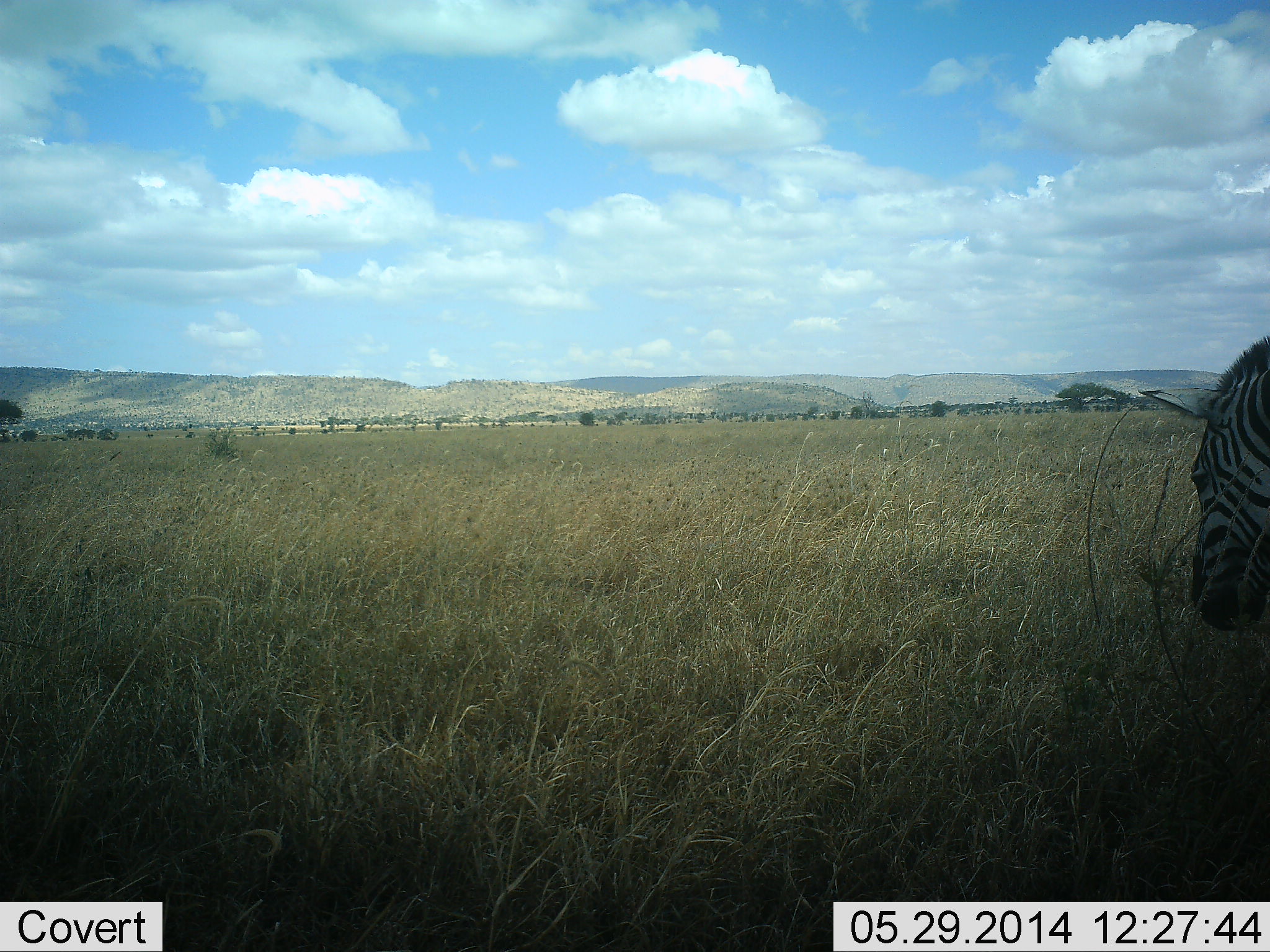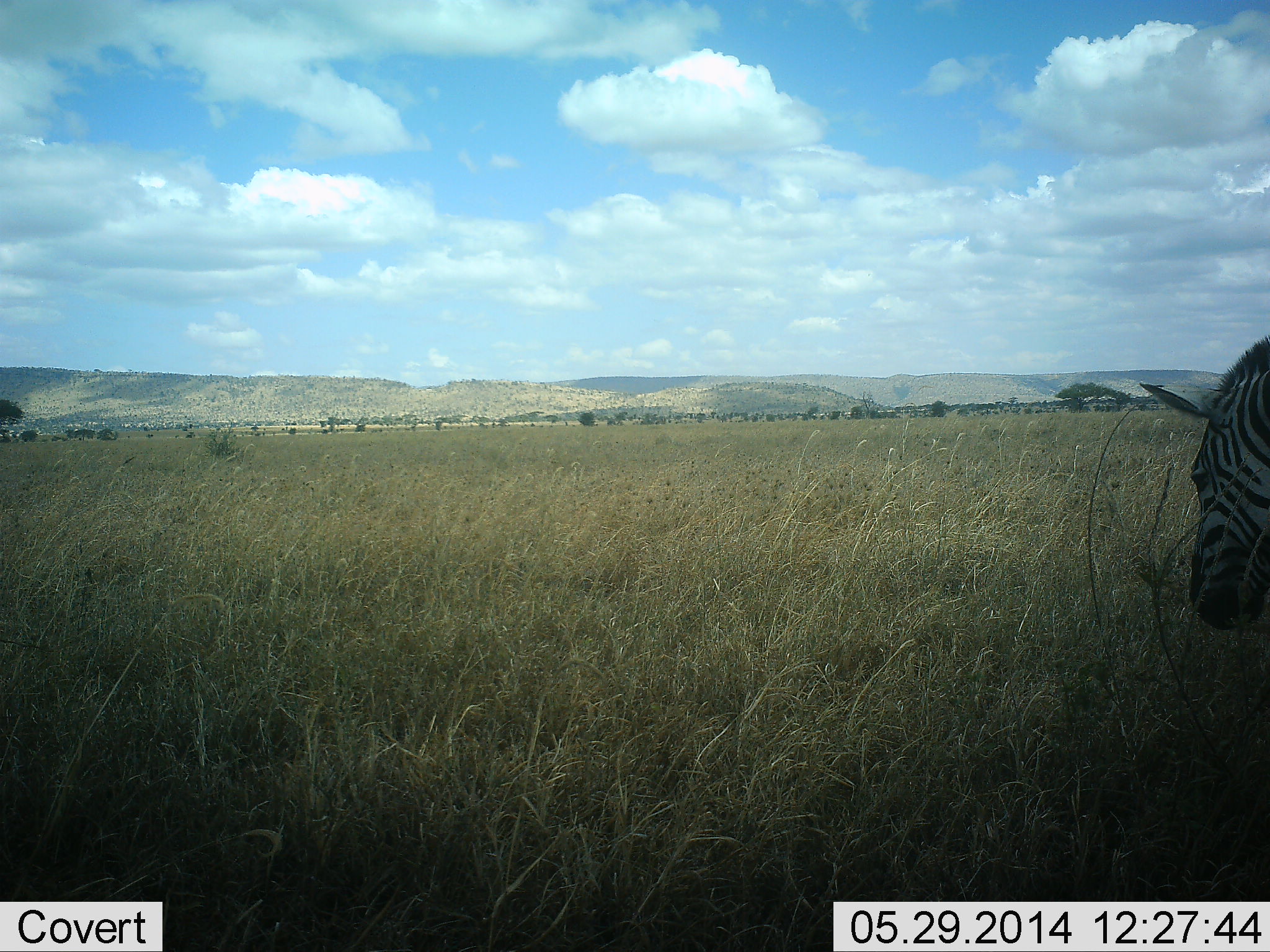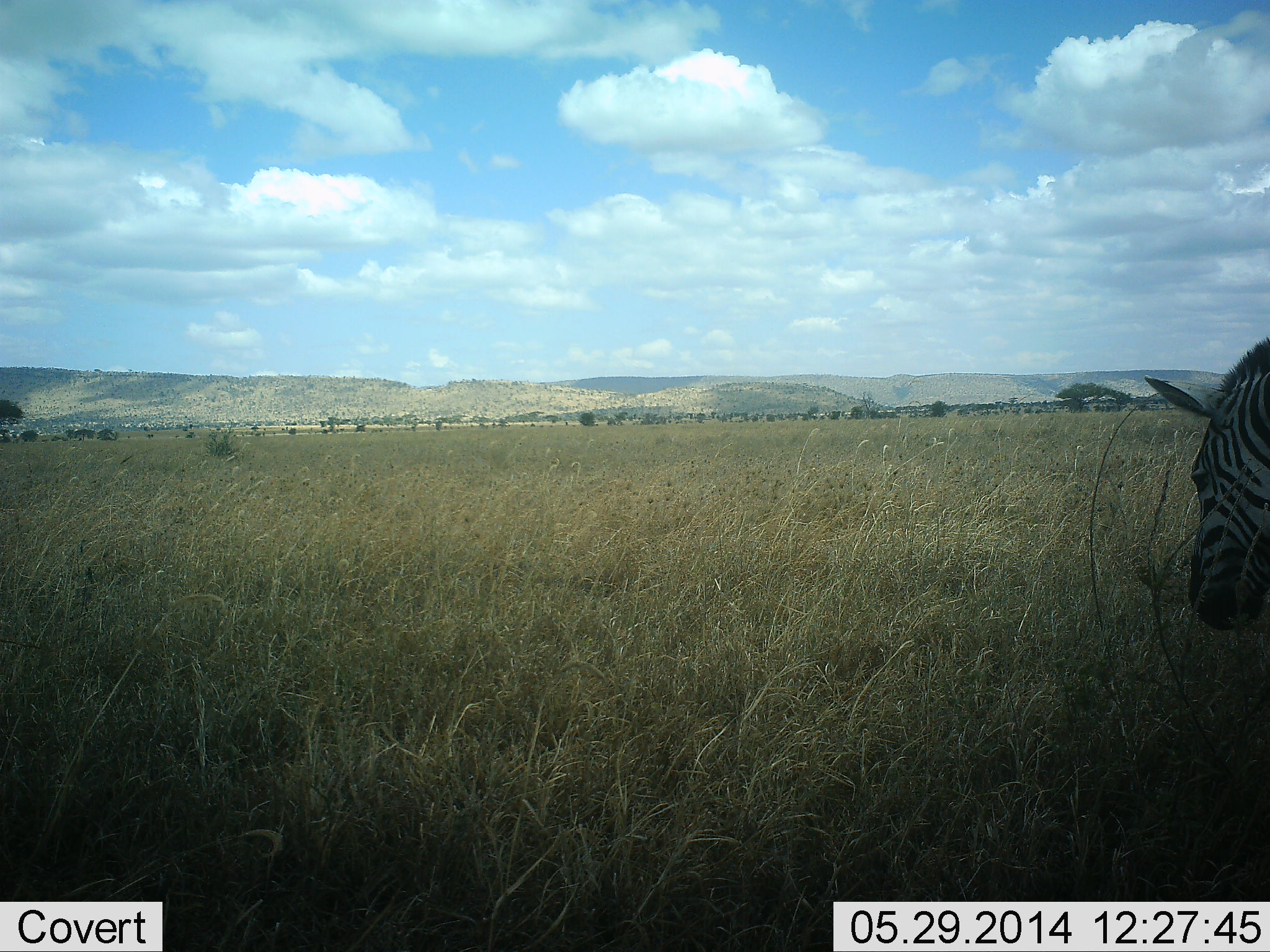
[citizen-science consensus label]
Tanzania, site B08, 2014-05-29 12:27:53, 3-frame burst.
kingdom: Animalia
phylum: Chordata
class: Mammalia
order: Perissodactyla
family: Equidae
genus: Equus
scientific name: Equus quagga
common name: plains zebra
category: zebra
Zebra (plains zebra) (Equus quagga), count 1. Behavior (volunteer vote fractions): standing 30%, resting 10%, moving 10%, interacting 0%. Young present (vote fraction): 0%. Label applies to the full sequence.